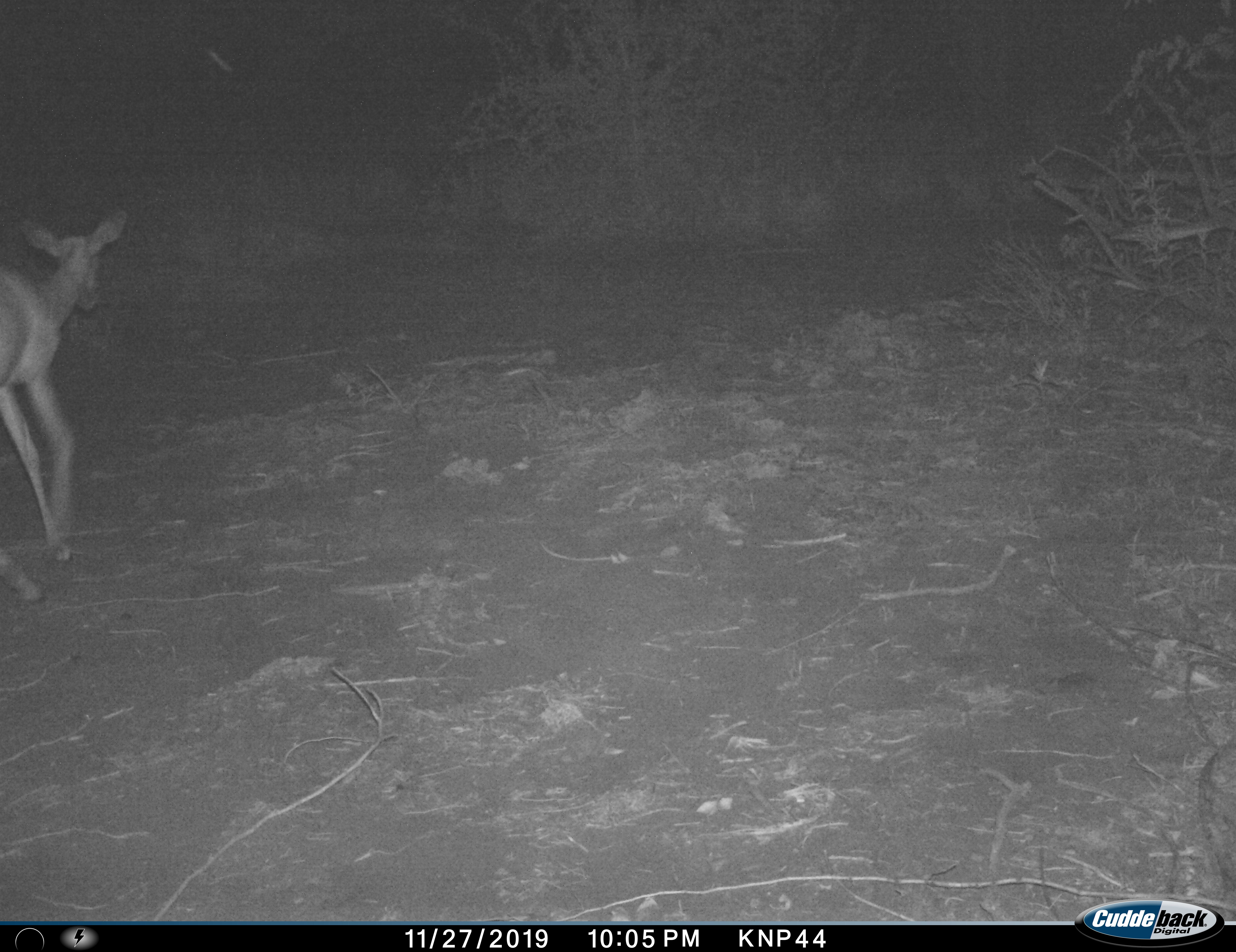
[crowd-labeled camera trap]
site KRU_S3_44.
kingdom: Animalia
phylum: Chordata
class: Mammalia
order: Artiodactyla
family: Bovidae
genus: Aepyceros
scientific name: Aepyceros melampus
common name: impala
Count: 1.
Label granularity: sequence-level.